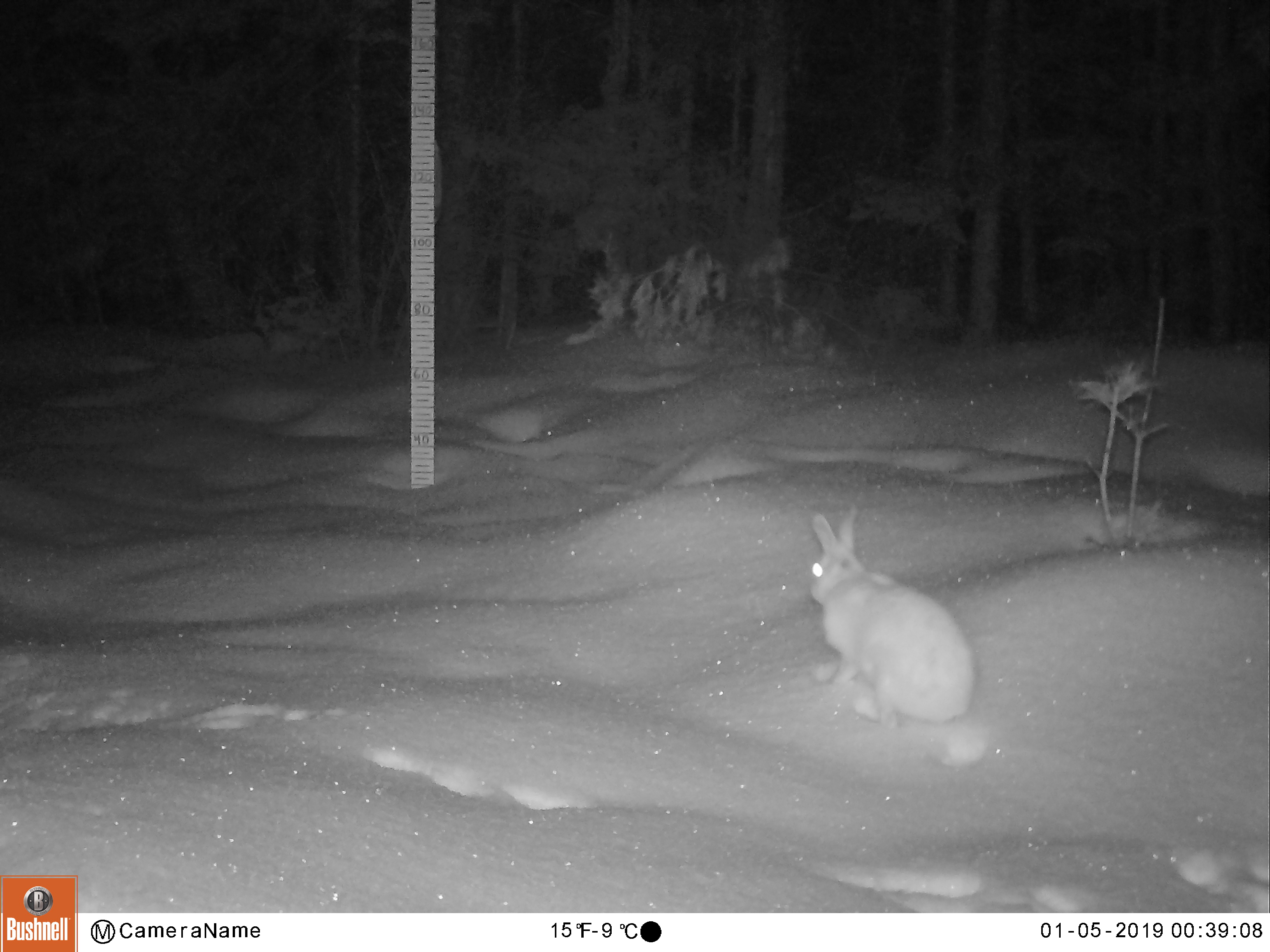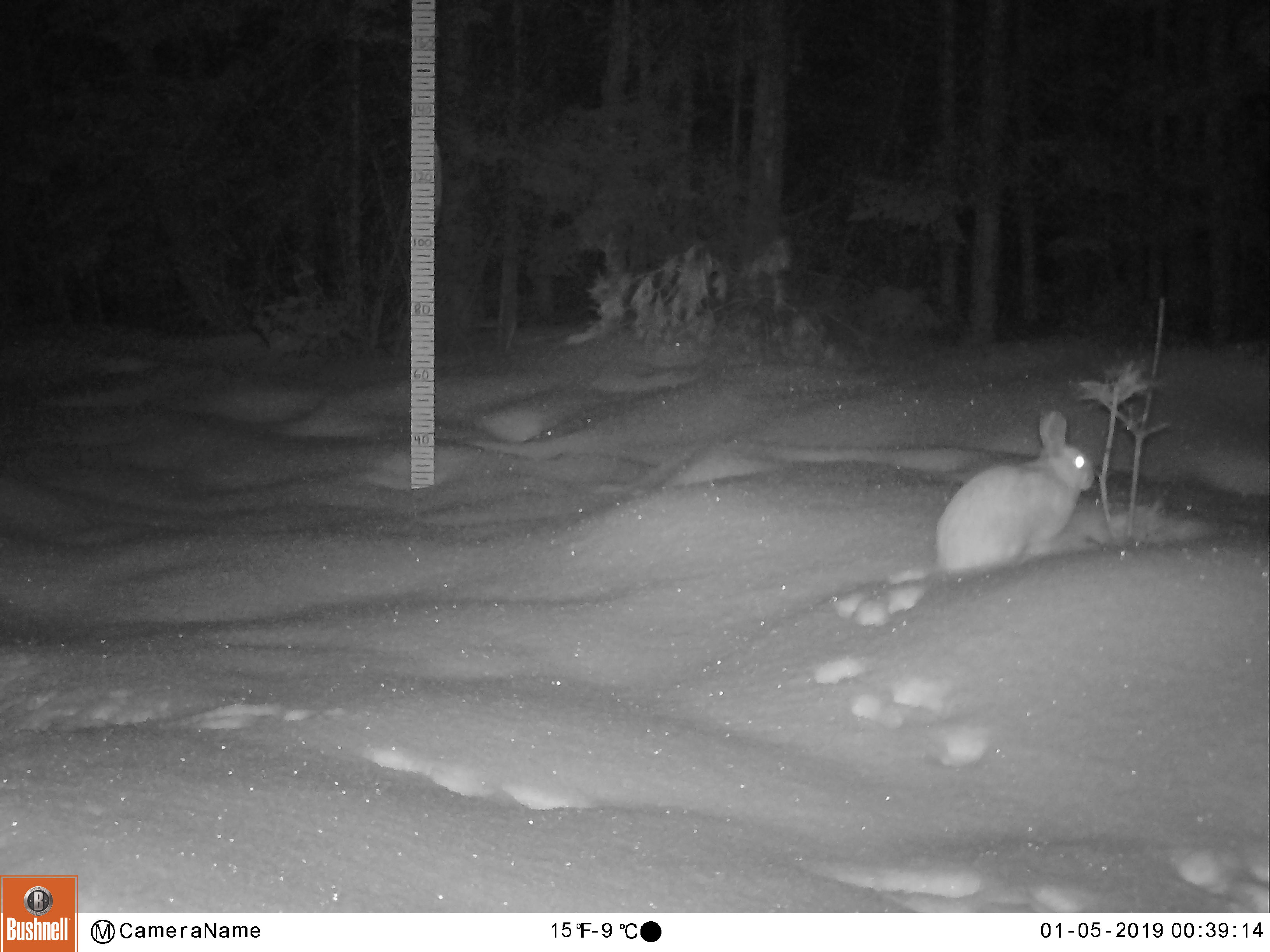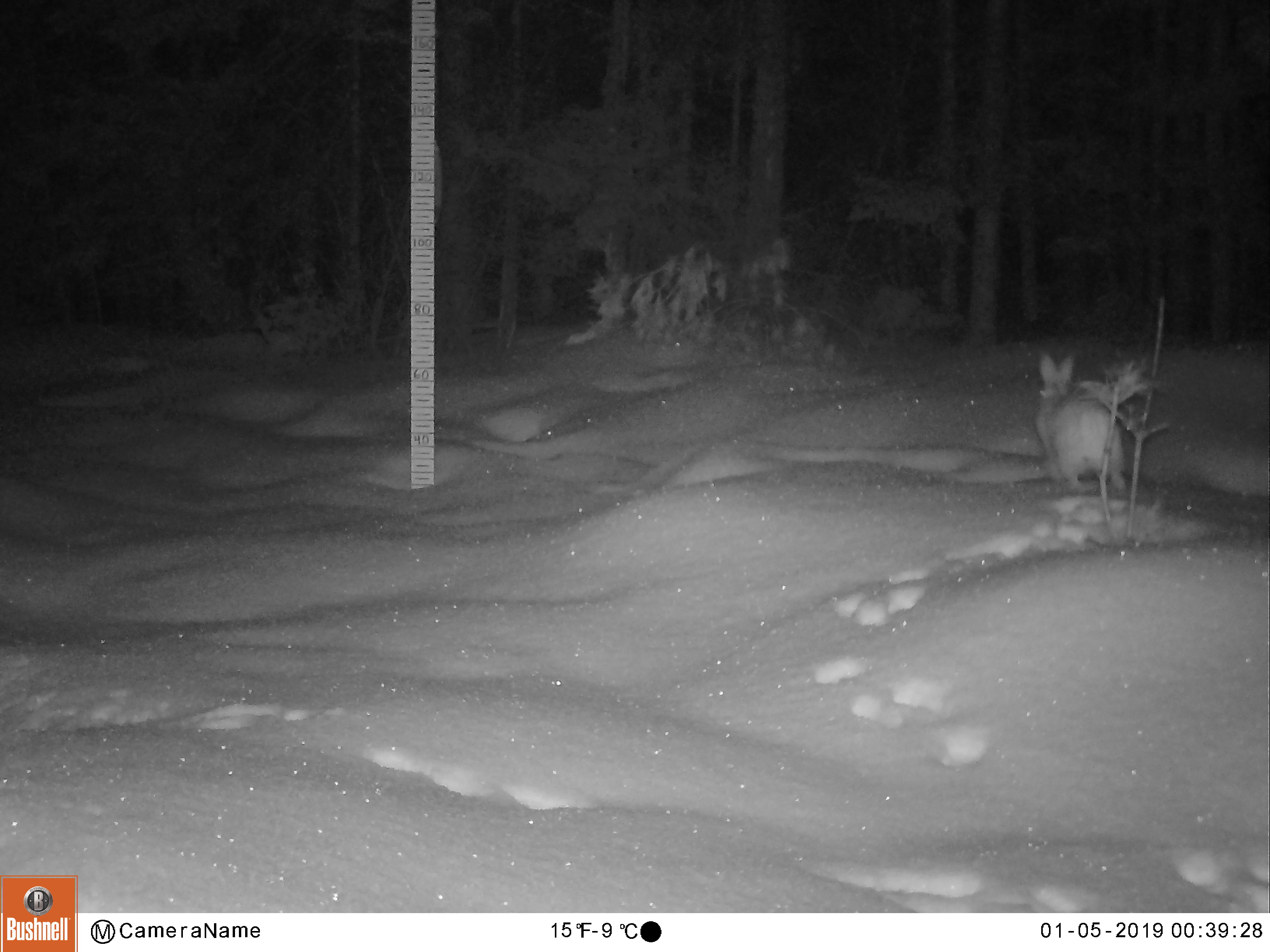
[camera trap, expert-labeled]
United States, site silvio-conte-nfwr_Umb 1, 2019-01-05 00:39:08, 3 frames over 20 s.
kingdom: Animalia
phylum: Chordata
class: Mammalia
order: Lagomorpha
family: Leporidae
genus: Lepus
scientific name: Lepus americanus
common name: snowshoe hare